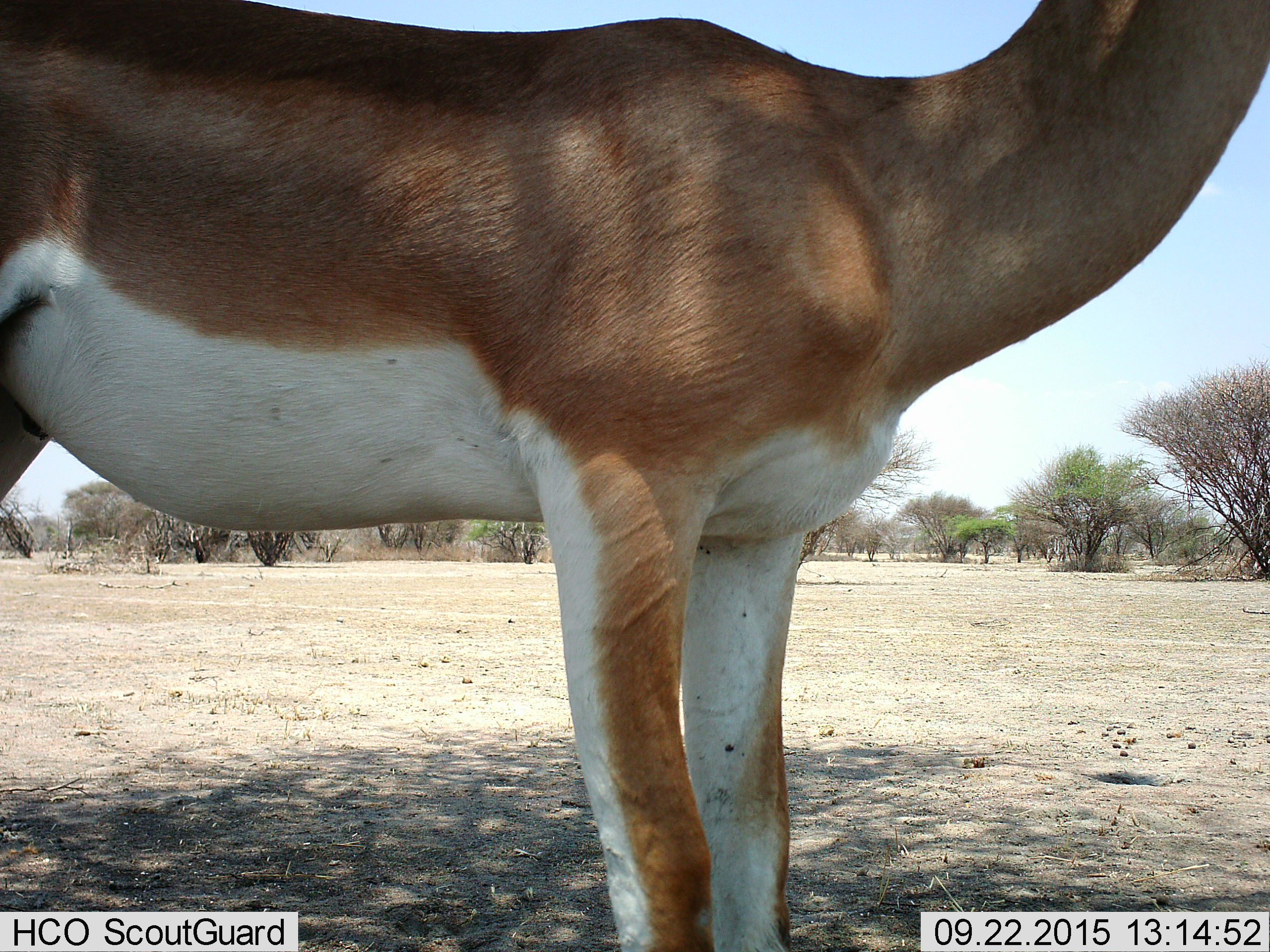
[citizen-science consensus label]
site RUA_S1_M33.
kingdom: Animalia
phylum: Chordata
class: Mammalia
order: Artiodactyla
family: Bovidae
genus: Nanger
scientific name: Nanger granti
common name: grant's gazelle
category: gazellegrants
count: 1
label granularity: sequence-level